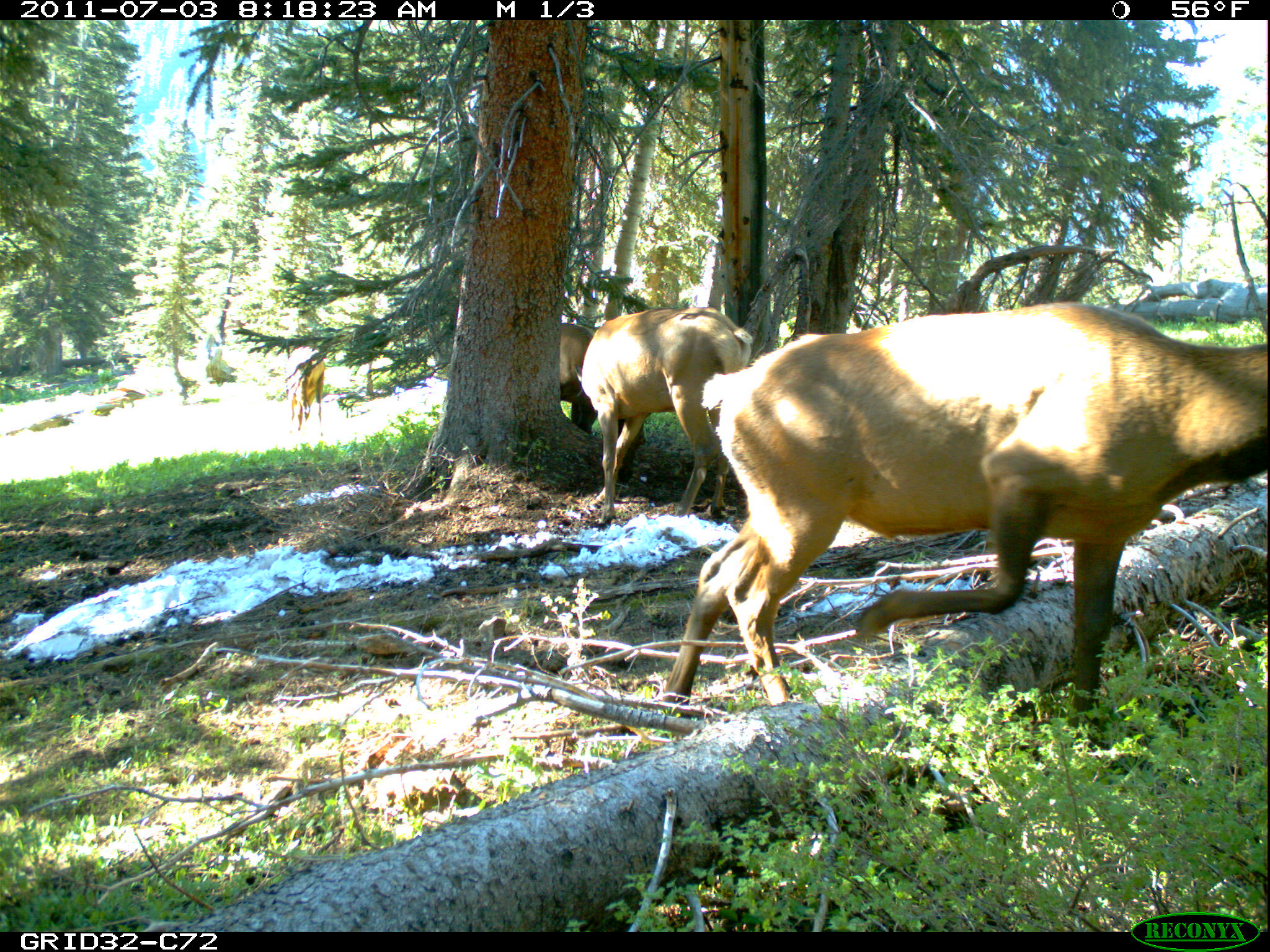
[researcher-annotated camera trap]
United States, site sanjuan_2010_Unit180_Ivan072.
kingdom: Animalia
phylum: Chordata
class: Mammalia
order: Artiodactyla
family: Cervidae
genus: Cervus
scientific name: Cervus elaphus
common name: red deer